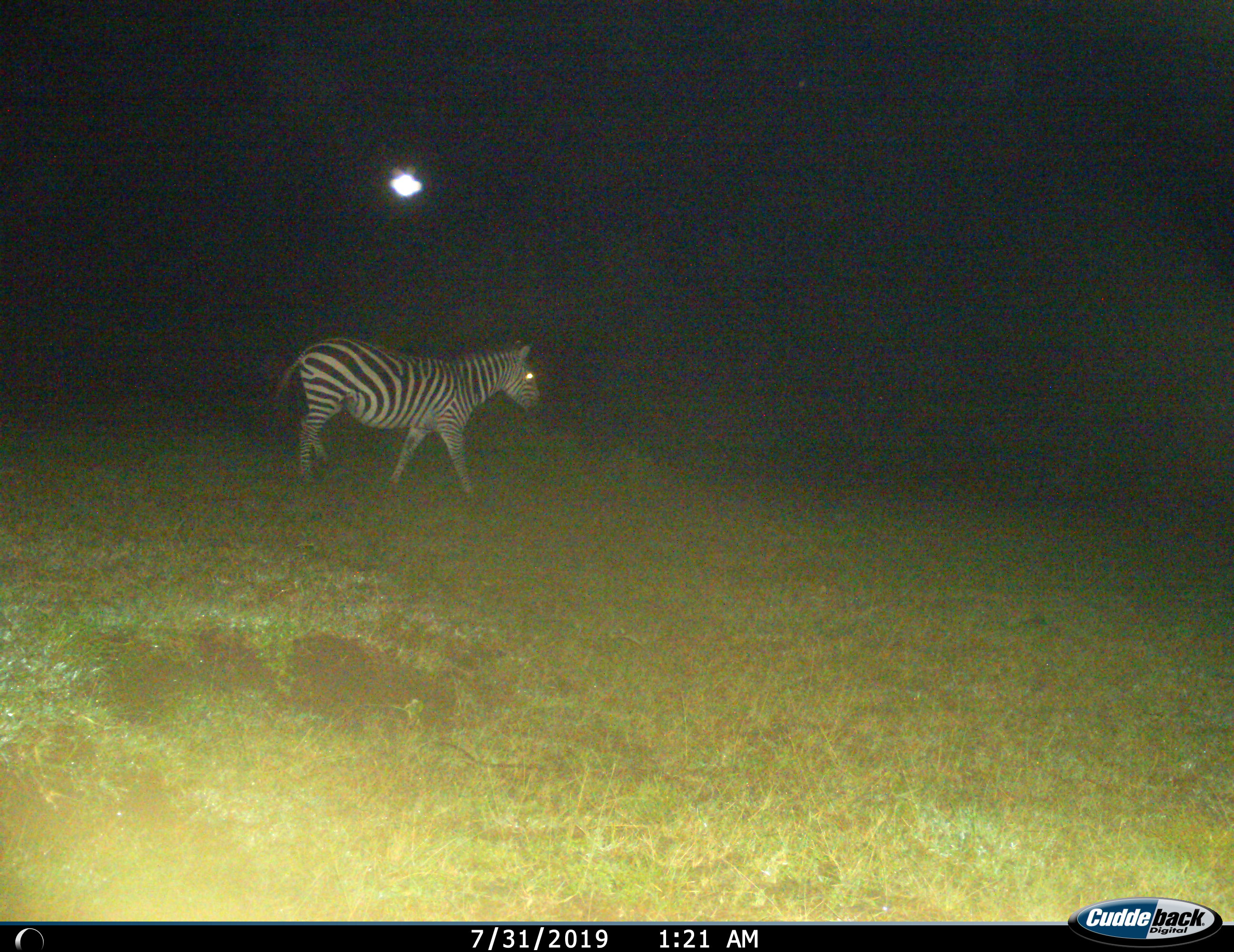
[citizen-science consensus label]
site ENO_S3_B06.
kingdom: Animalia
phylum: Chordata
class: Mammalia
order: Perissodactyla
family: Equidae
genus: Equus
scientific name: Equus quagga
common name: plains zebra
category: zebraplains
Zebraplains (plains zebra) (Equus quagga), count 1. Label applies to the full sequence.